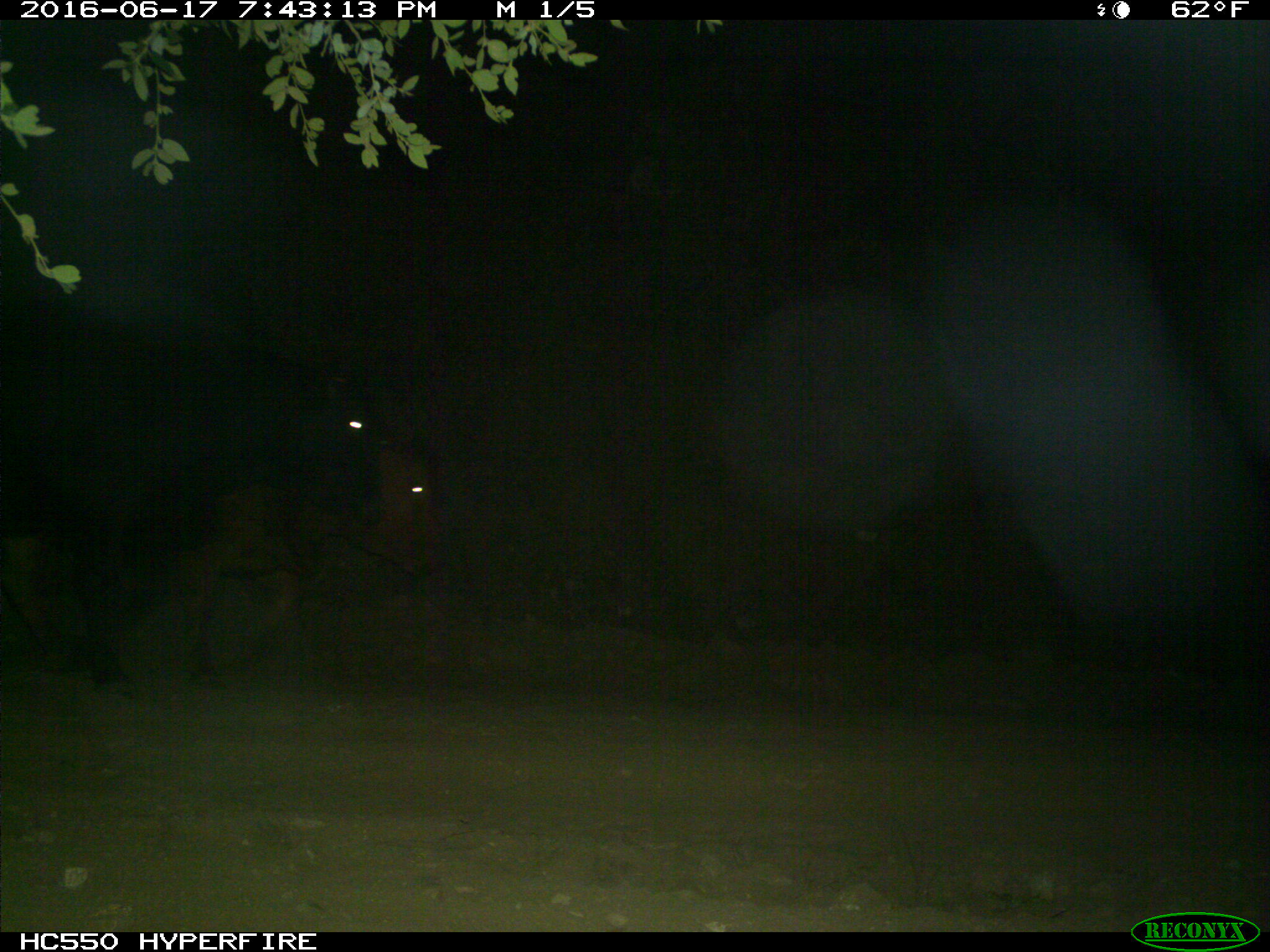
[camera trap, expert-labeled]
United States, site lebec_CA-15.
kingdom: Animalia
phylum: Chordata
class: Mammalia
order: Artiodactyla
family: Bovidae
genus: Bos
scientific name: Bos taurus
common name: domestic cow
Bos taurus (domestic cow).